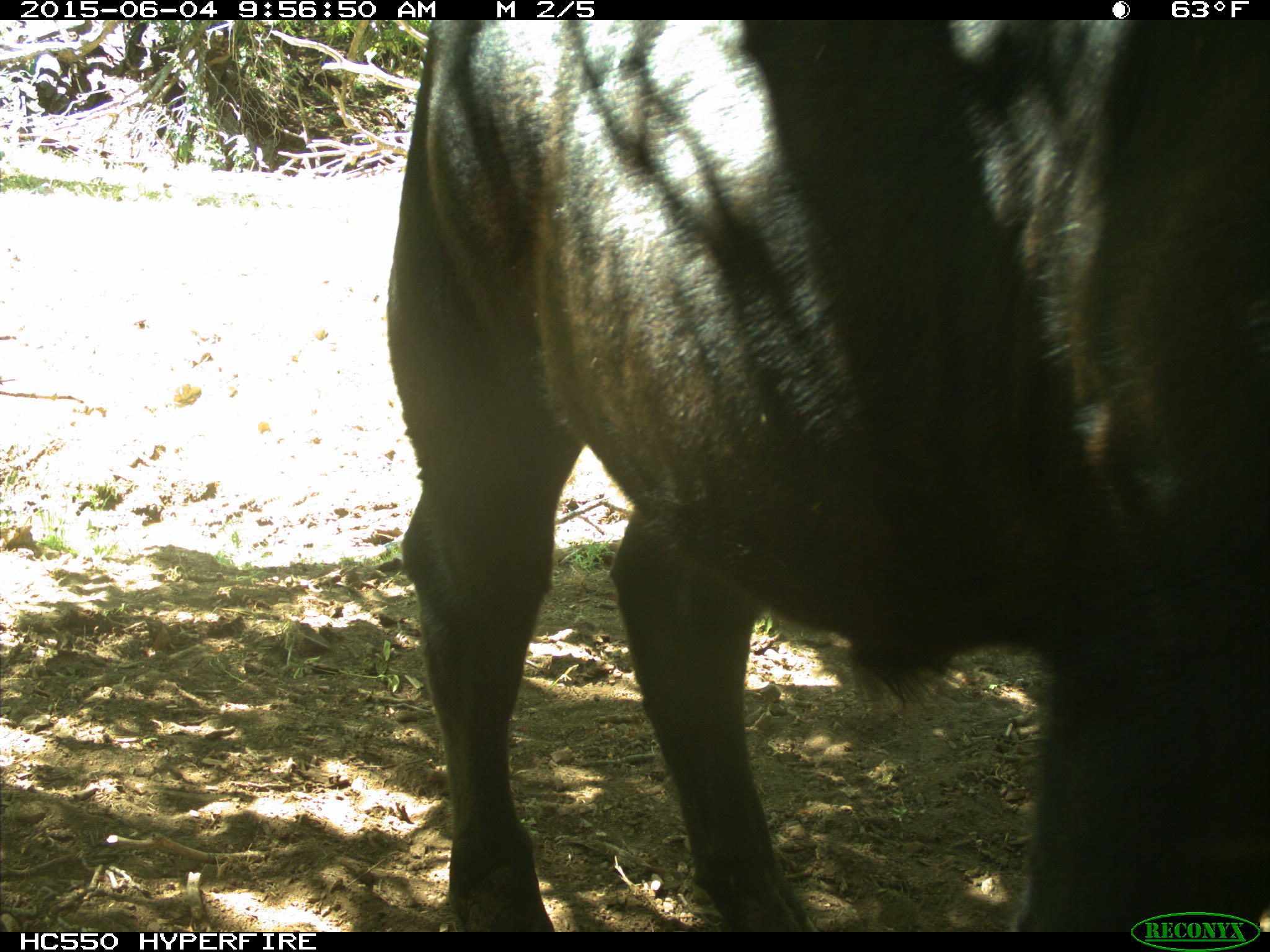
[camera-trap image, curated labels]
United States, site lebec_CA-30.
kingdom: Animalia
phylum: Chordata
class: Mammalia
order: Artiodactyla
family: Bovidae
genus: Bos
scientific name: Bos taurus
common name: domestic cow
Bos taurus (domestic cow).